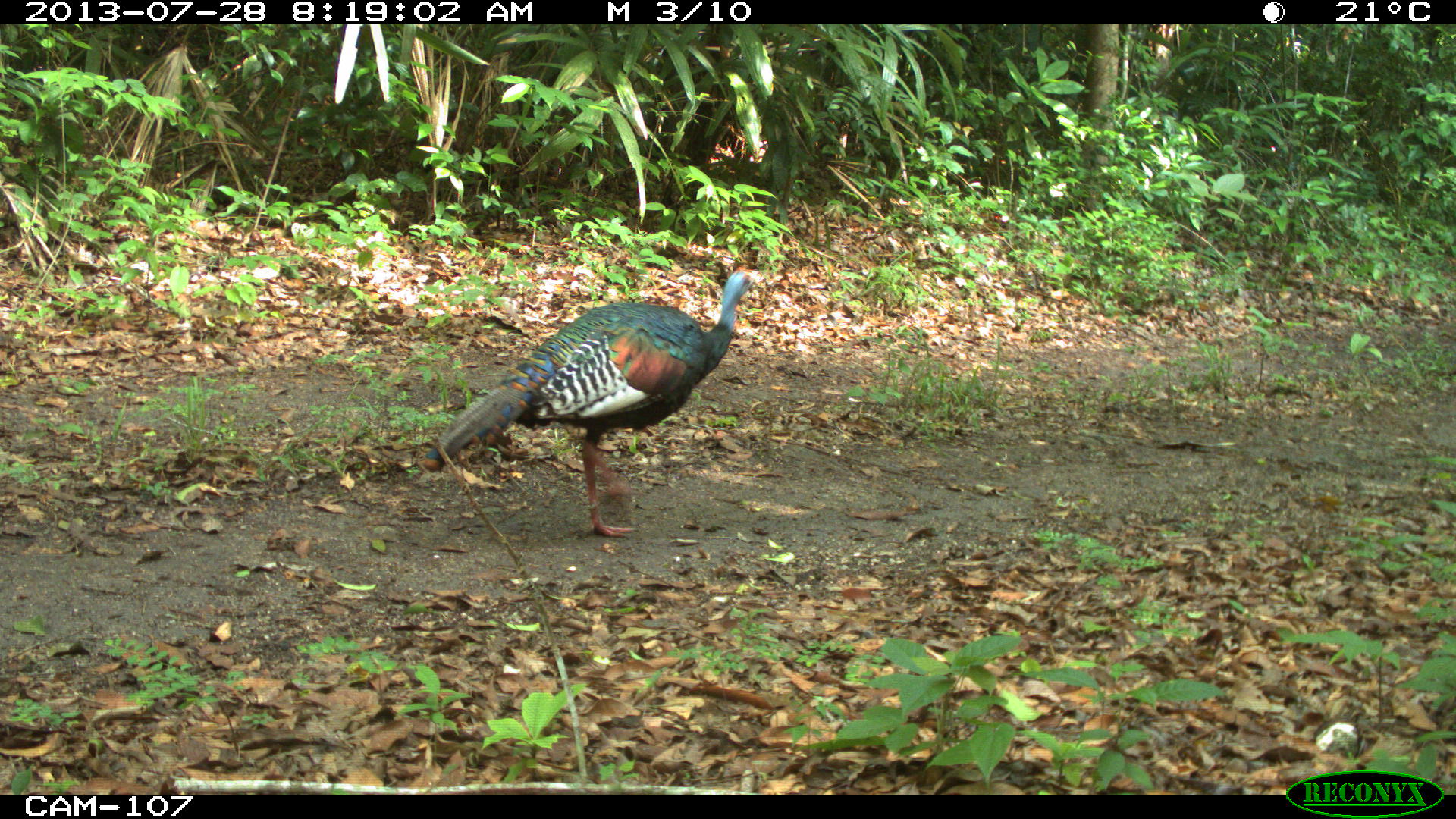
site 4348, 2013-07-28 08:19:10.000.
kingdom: Animalia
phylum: Chordata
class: Aves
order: Galliformes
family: Phasianidae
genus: Meleagris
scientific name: Meleagris ocellata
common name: ocellated turkey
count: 1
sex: male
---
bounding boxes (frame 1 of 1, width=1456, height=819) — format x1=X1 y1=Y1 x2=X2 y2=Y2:
meleagris ocellata: x1=420 y1=267 x2=760 y2=538